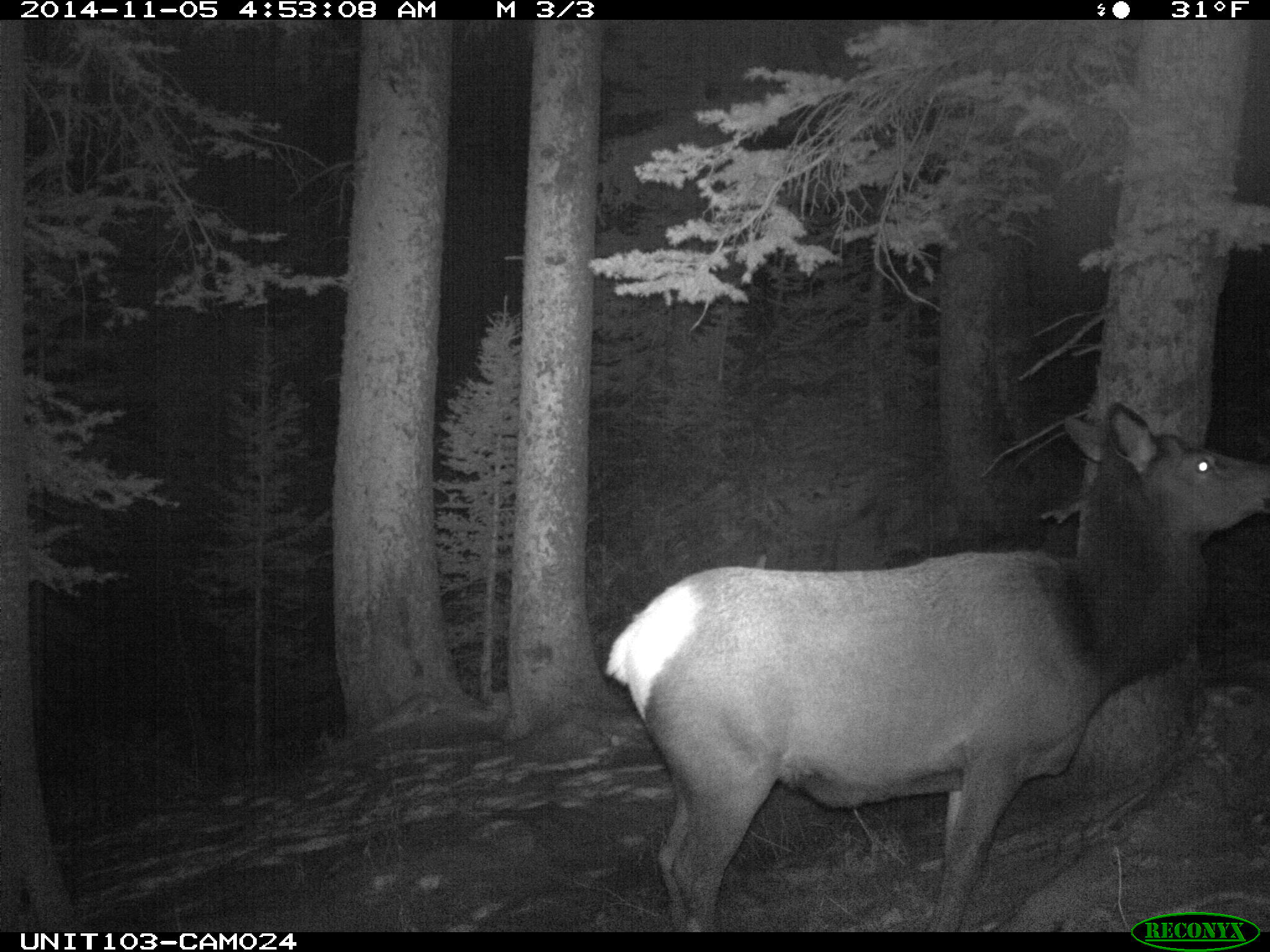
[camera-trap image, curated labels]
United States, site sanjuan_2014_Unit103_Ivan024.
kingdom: Animalia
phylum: Chordata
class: Mammalia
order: Artiodactyla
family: Cervidae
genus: Cervus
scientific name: Cervus elaphus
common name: red deer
Cervus elaphus (red deer).